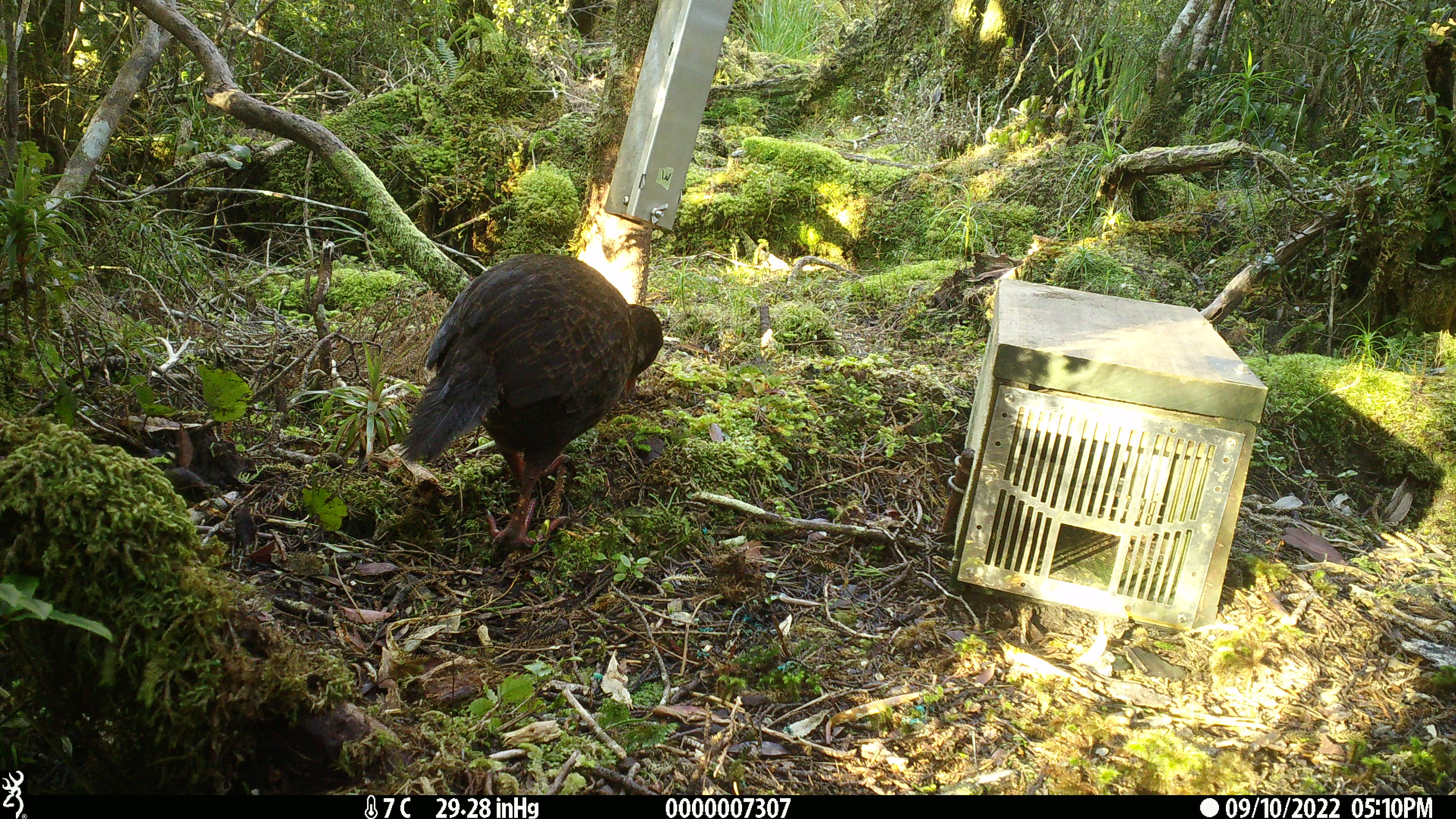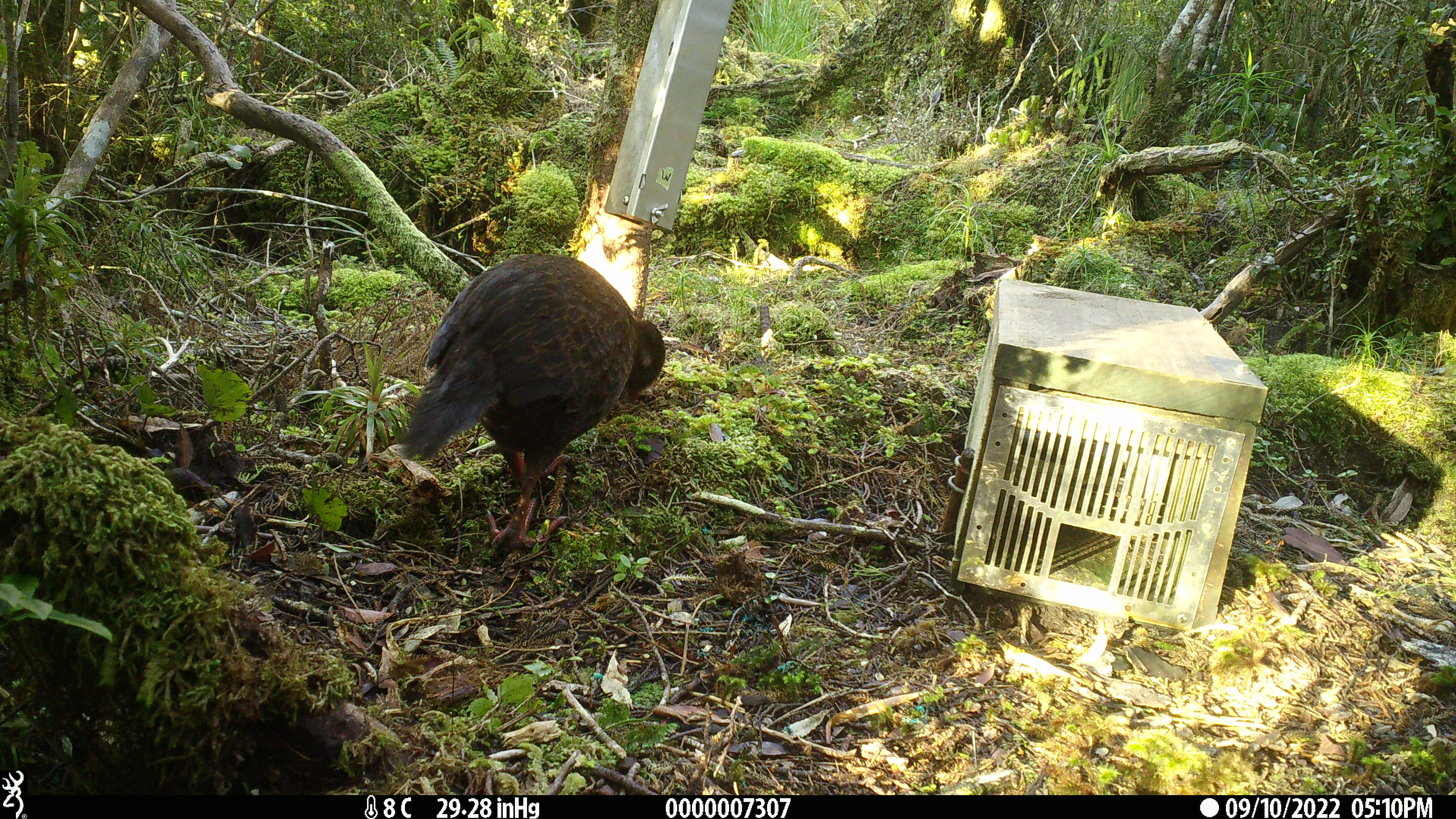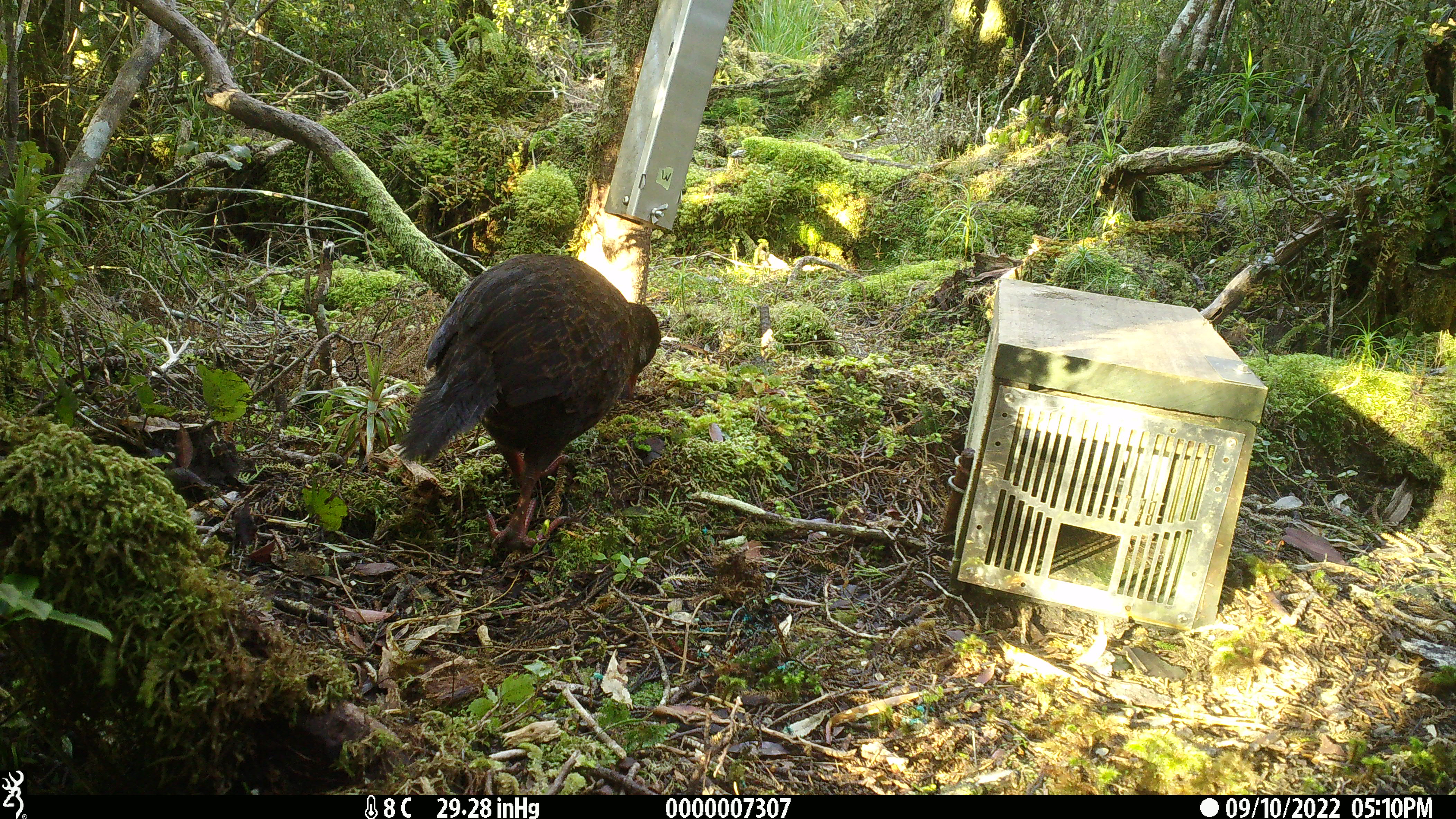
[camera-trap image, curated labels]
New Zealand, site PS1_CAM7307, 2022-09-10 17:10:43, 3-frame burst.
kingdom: Animalia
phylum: Chordata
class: Aves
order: Gruiformes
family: Rallidae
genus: Gallirallus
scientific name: Gallirallus australis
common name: weka